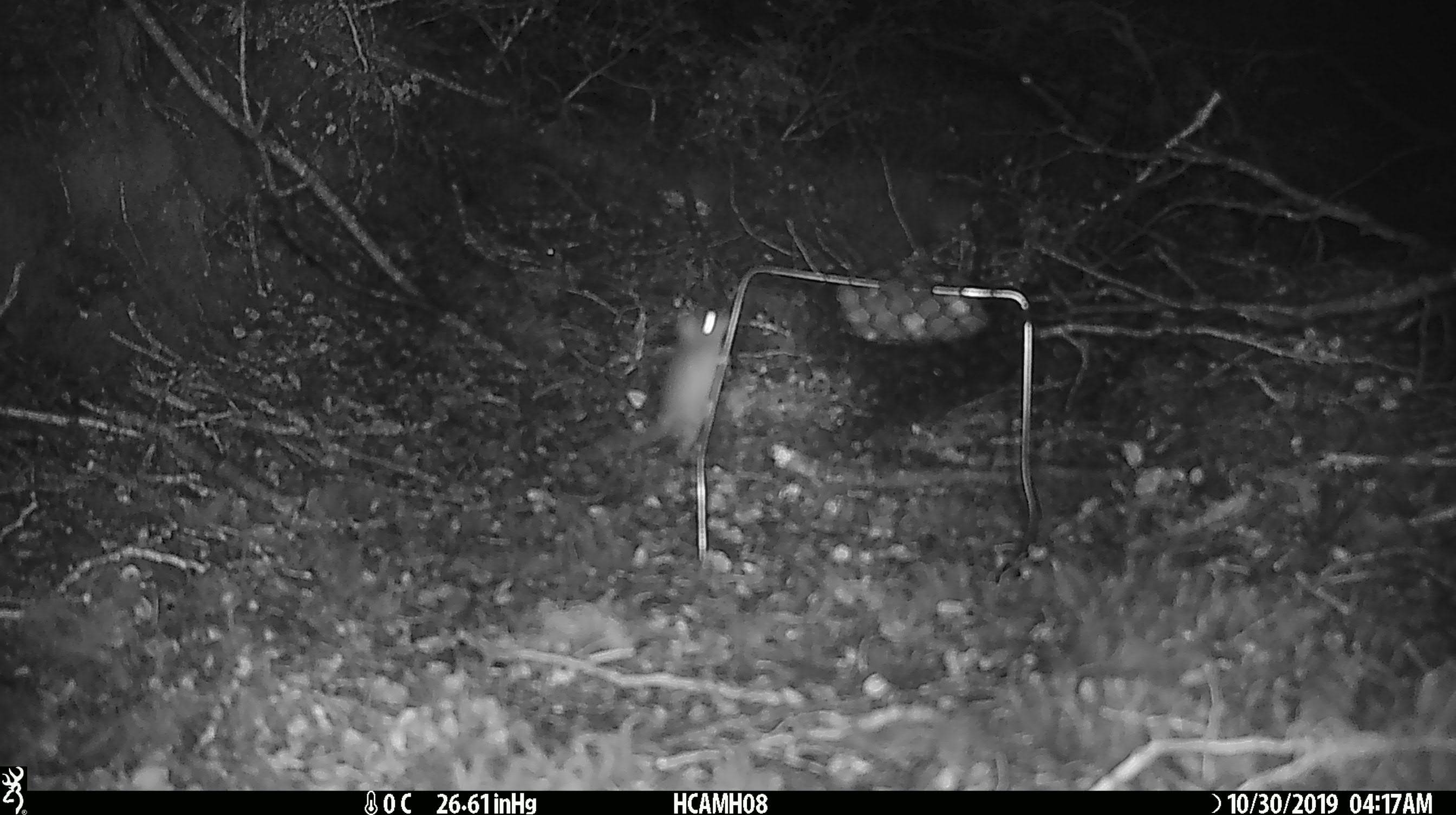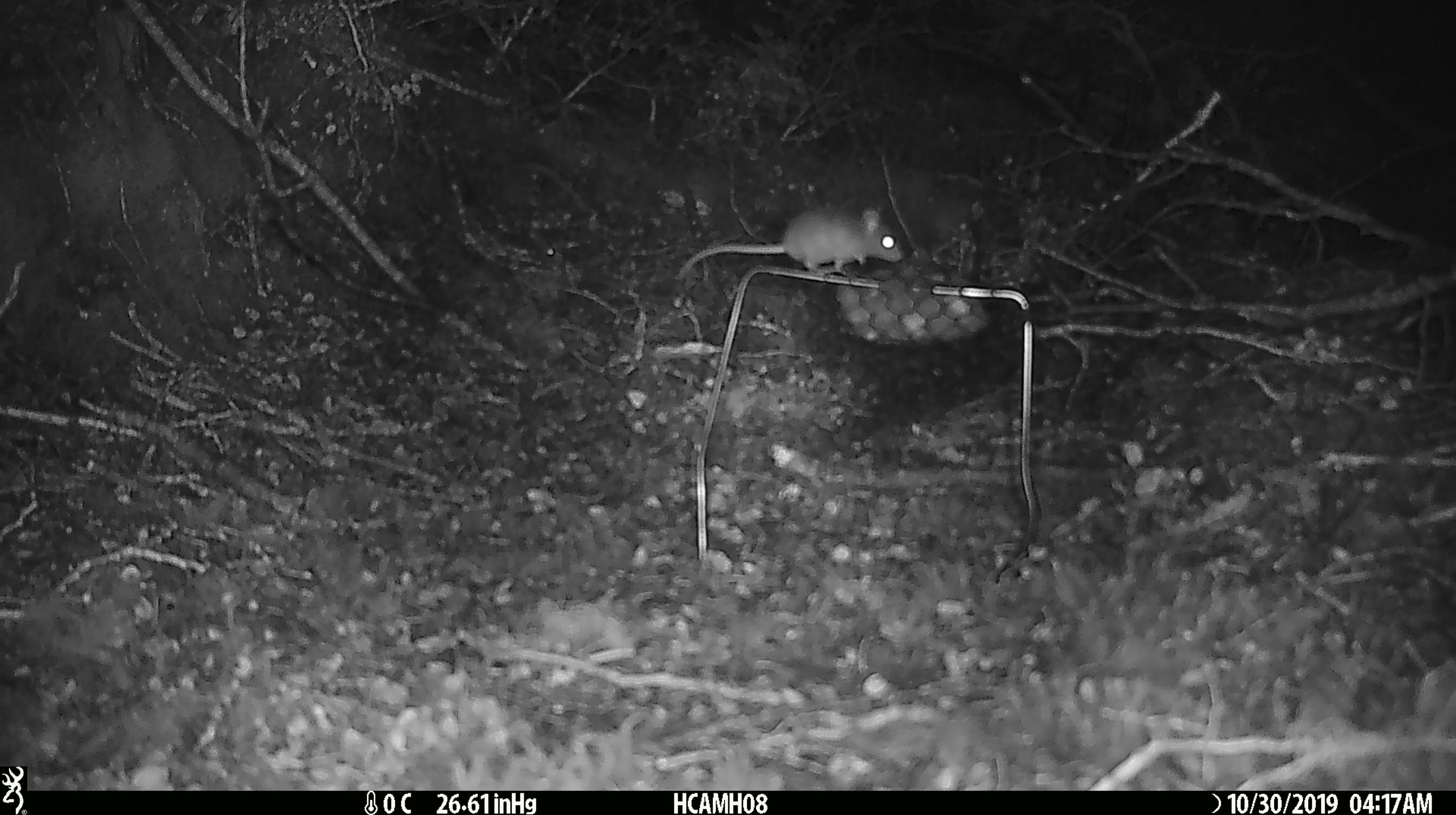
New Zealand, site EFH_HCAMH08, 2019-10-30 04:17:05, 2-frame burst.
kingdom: Animalia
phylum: Chordata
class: Mammalia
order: Rodentia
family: Muridae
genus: Mus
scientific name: Mus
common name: mouse